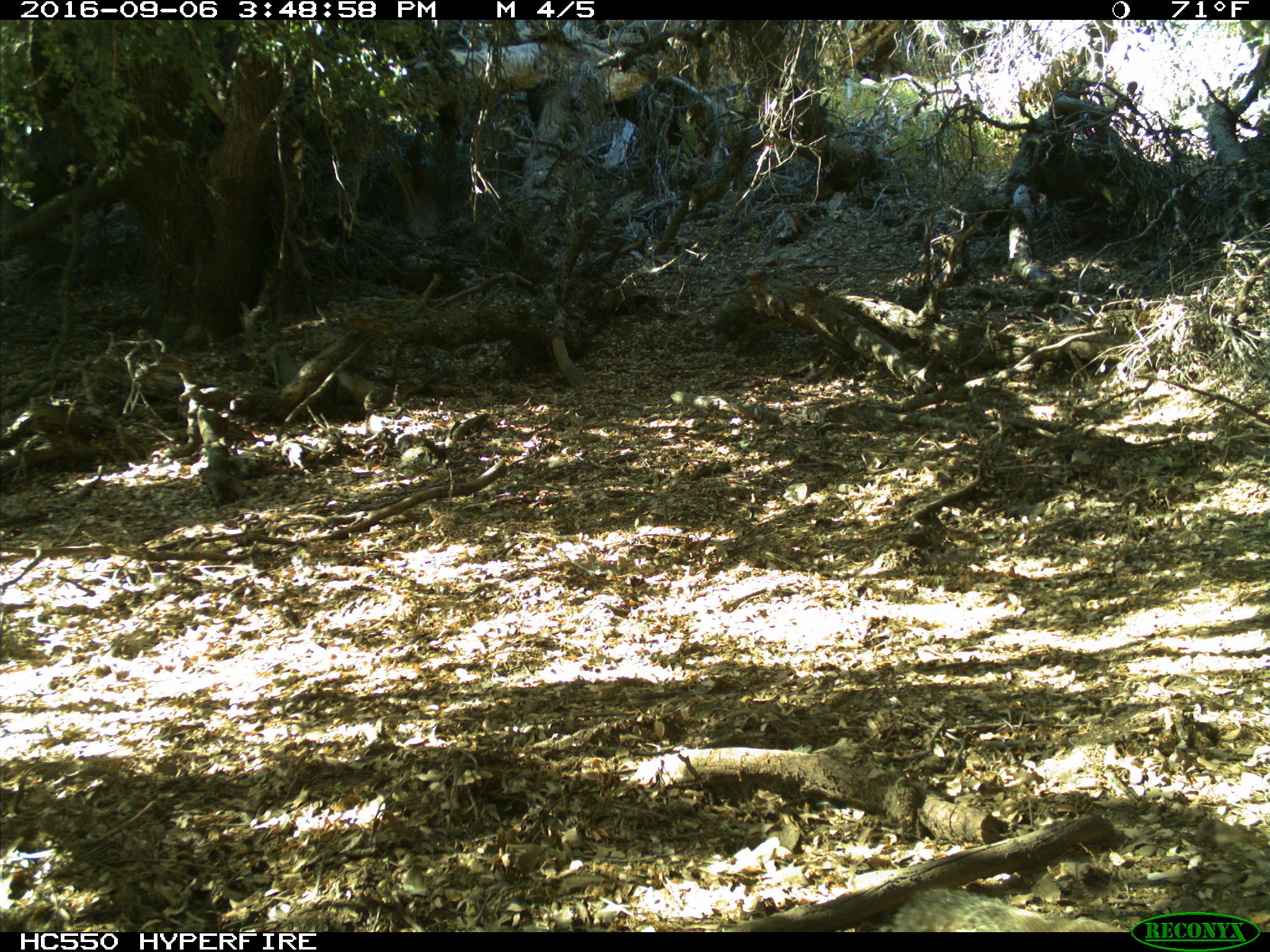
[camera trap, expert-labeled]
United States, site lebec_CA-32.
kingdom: Animalia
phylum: Chordata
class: Mammalia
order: Rodentia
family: Sciuridae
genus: Otospermophilus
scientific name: Otospermophilus beecheyi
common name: california ground squirrel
Otospermophilus beecheyi (california ground squirrel).